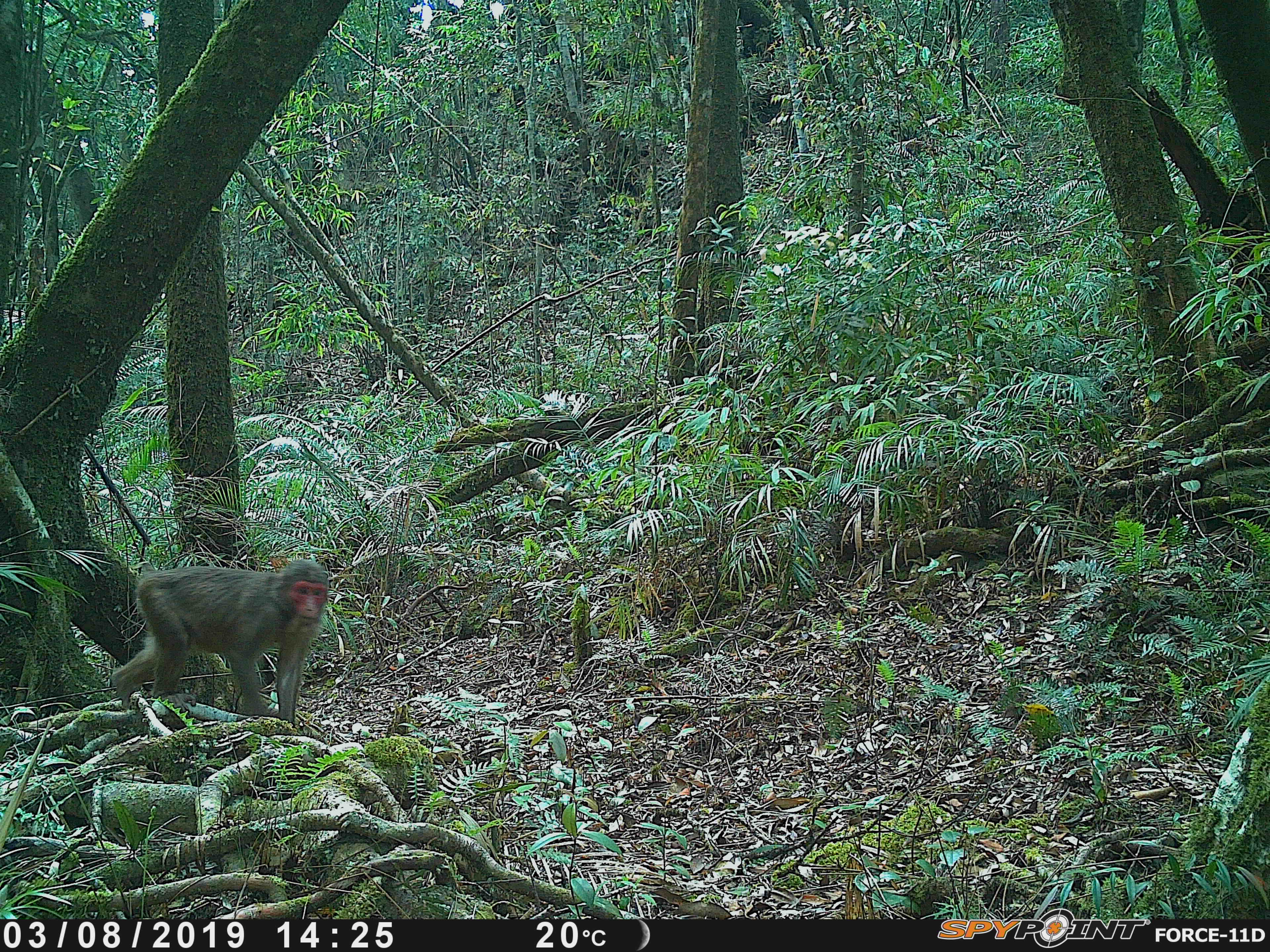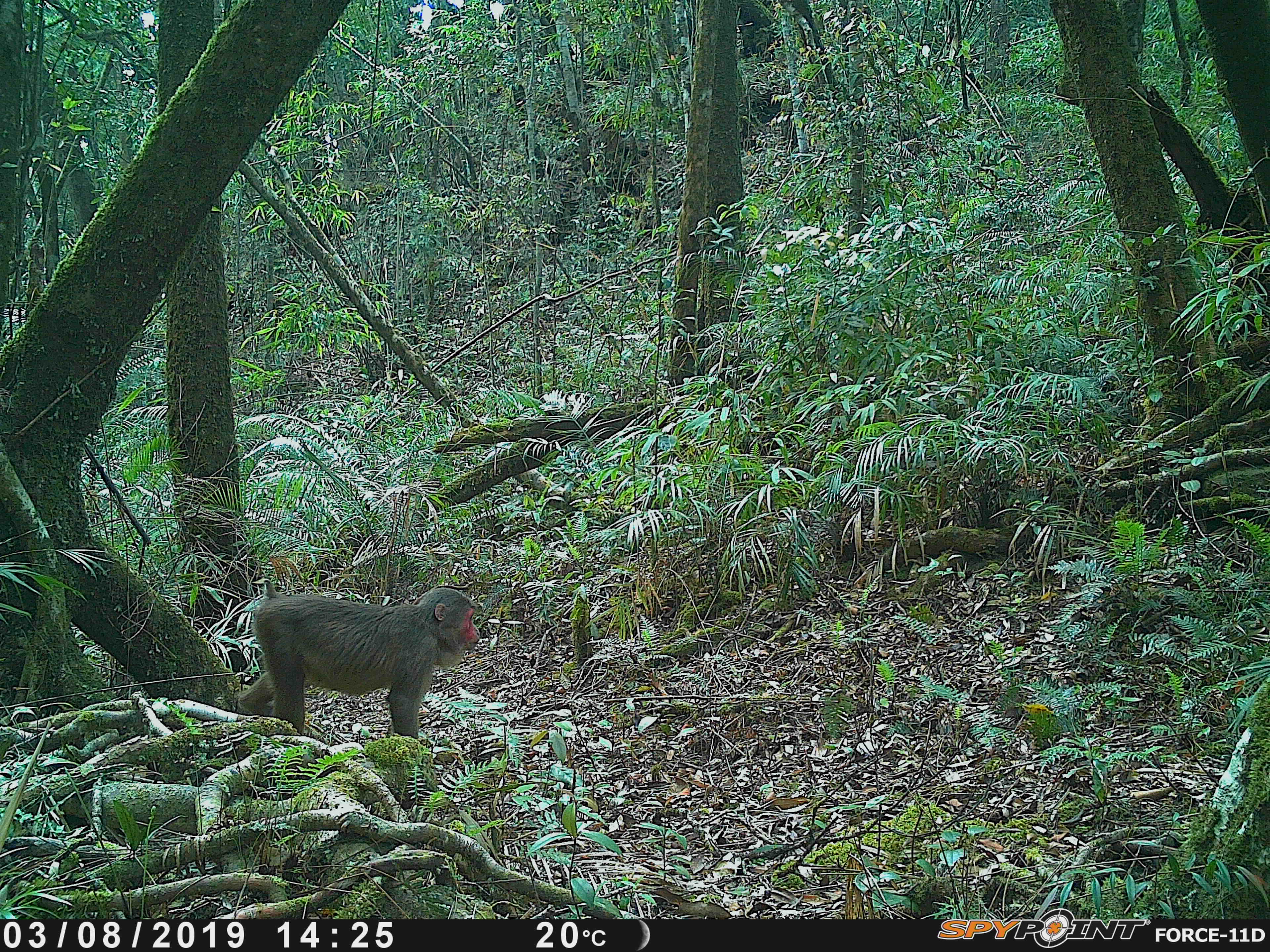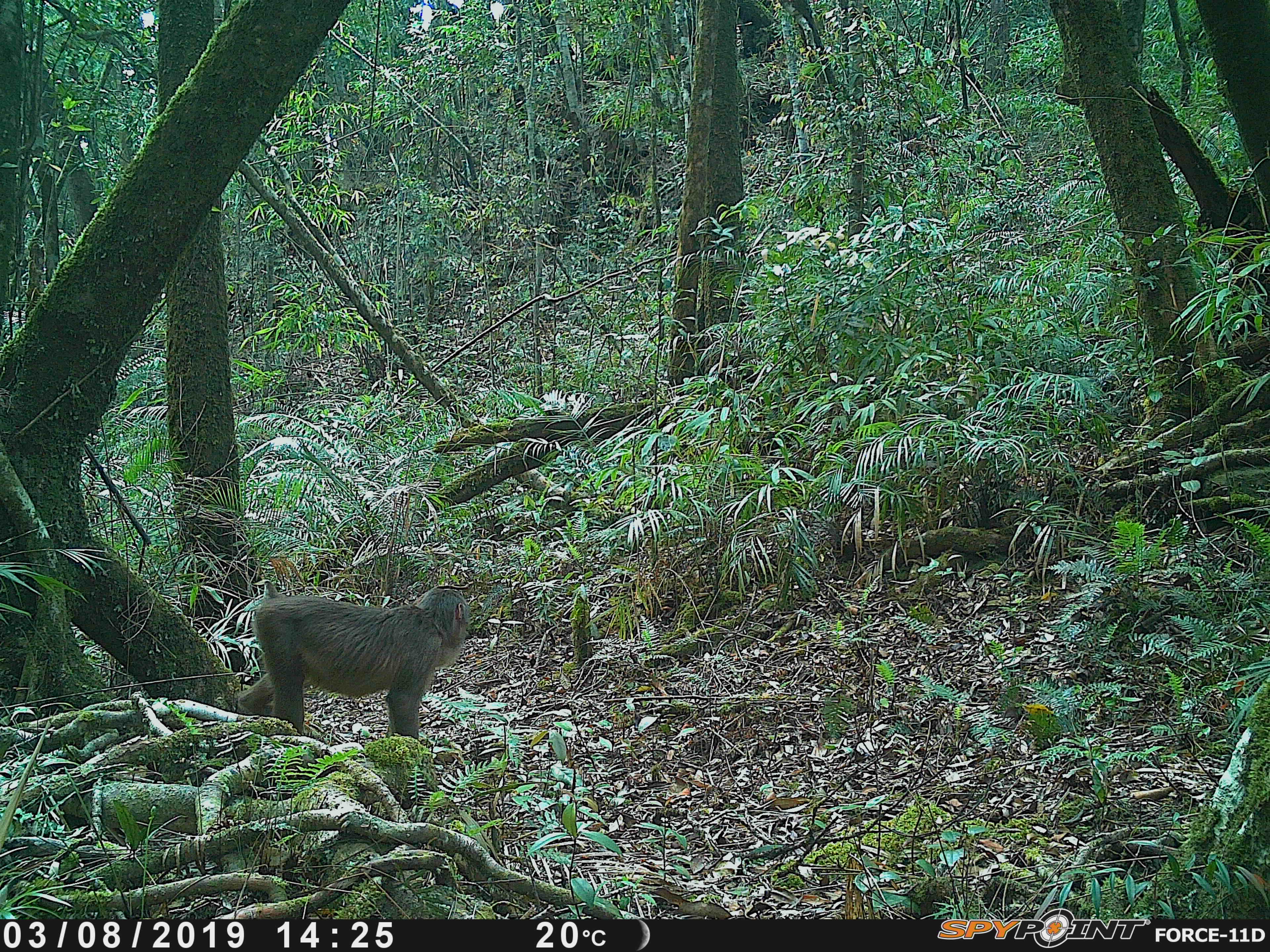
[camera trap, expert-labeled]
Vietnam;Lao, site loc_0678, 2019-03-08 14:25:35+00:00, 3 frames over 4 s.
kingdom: Animalia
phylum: Chordata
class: Mammalia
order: Primates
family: Cercopithecidae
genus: Macaca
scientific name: Macaca arctoides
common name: stump-tailed macaque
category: stump tailed macaque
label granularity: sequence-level